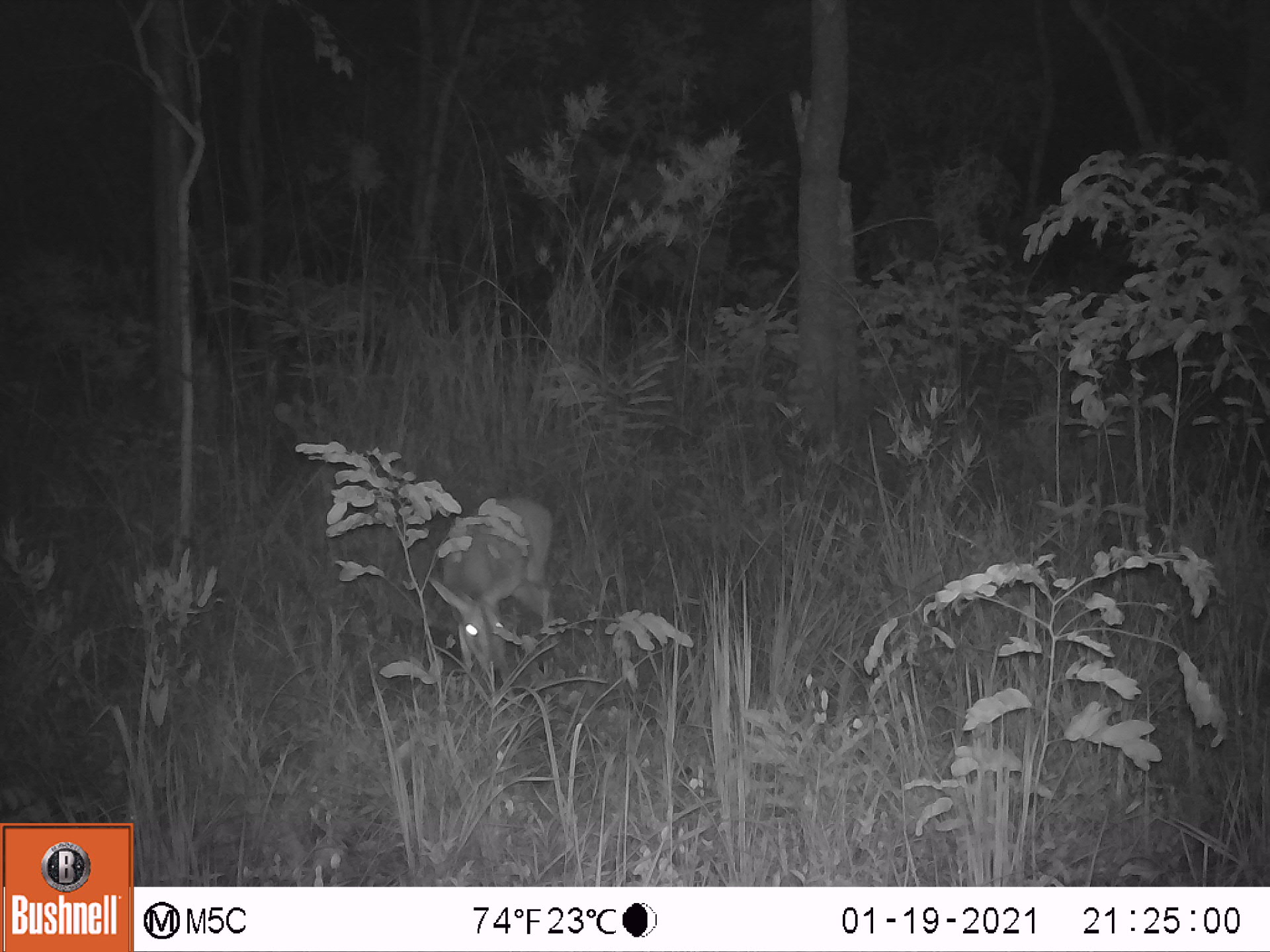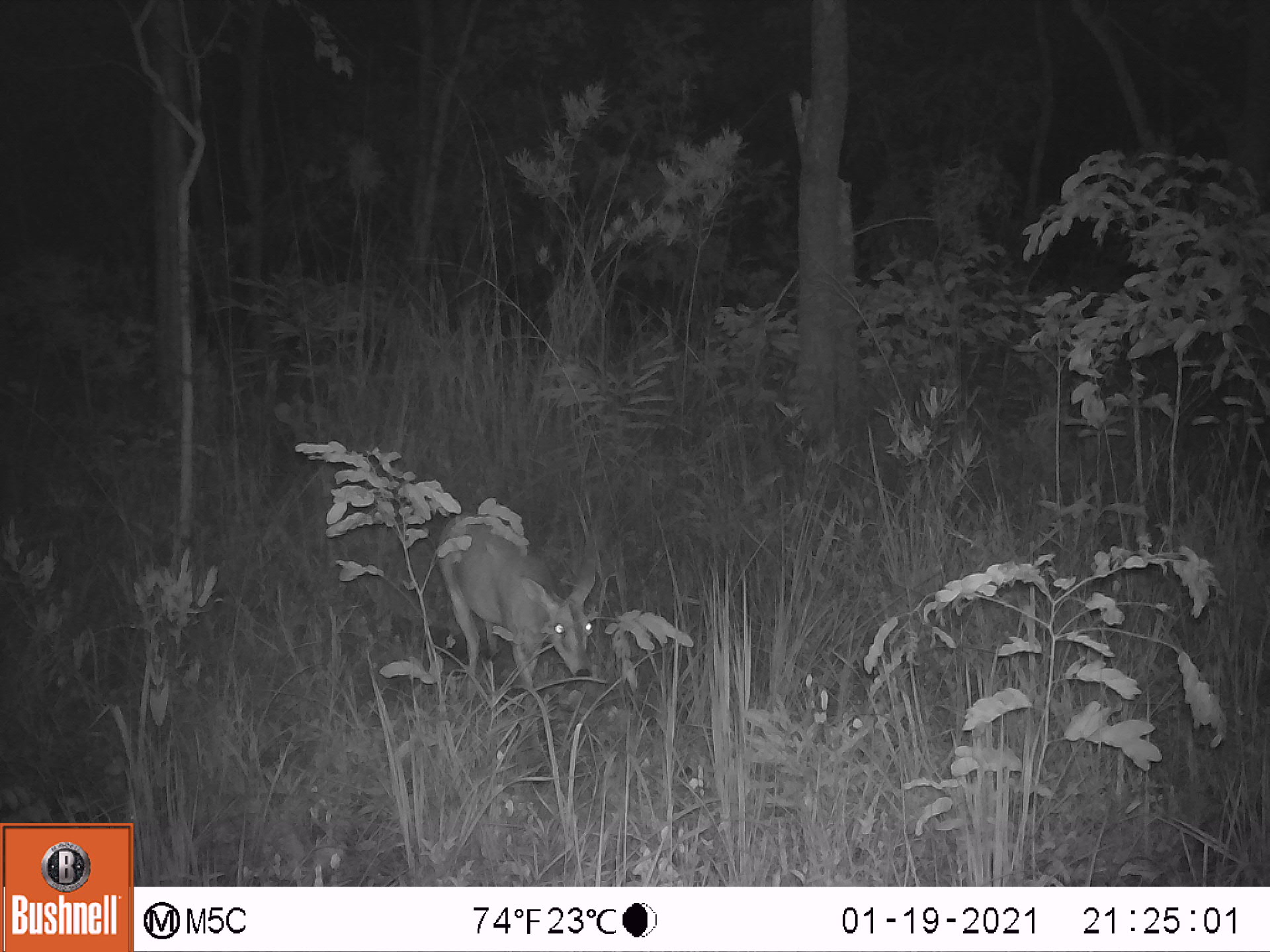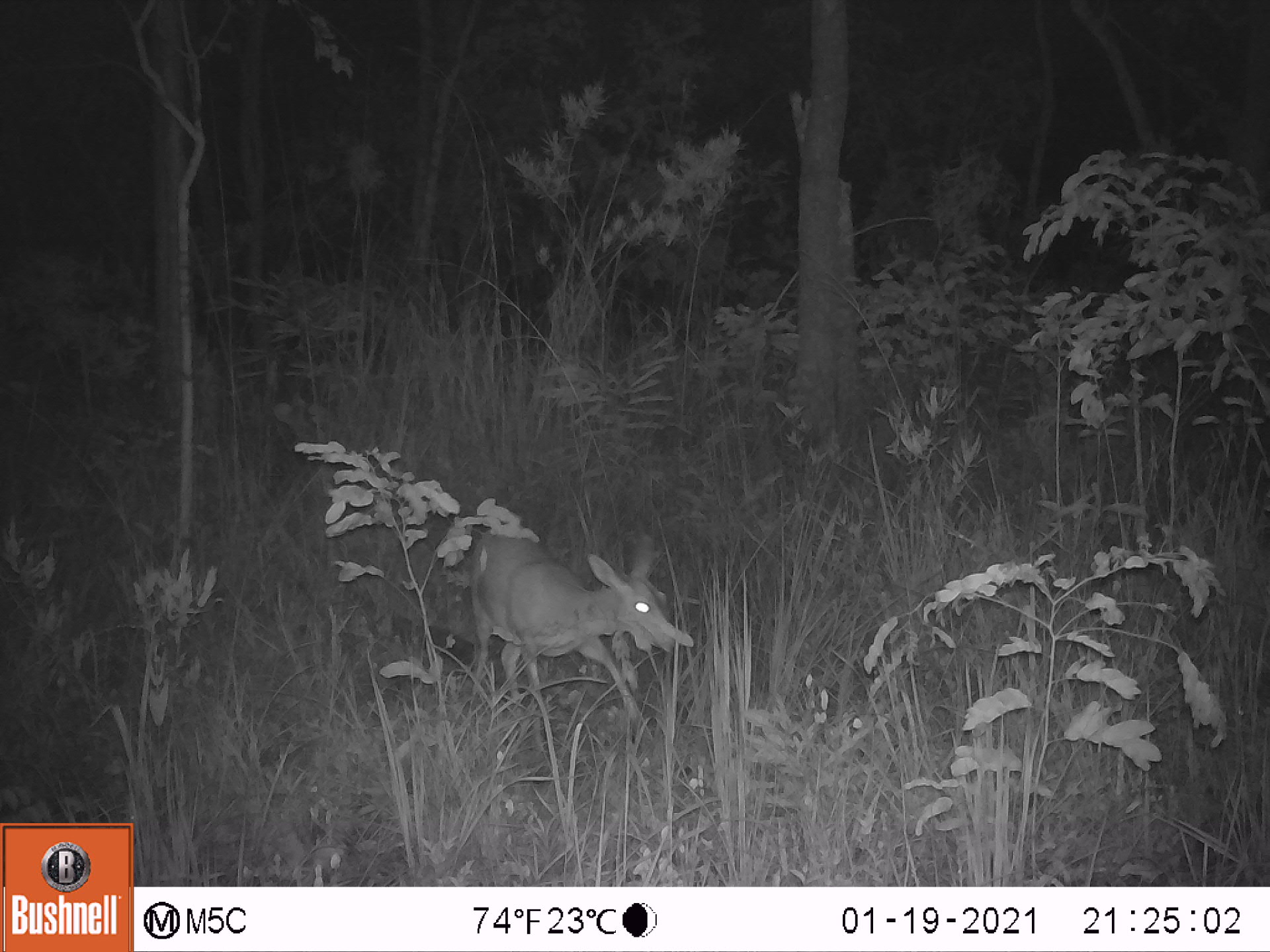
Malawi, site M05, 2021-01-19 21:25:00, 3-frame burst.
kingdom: Animalia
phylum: Chordata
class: Mammalia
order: Artiodactyla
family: Bovidae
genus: Sylvicapra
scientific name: Sylvicapra grimmia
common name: common duiker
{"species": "common duiker (Sylvicapra grimmia)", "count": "1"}